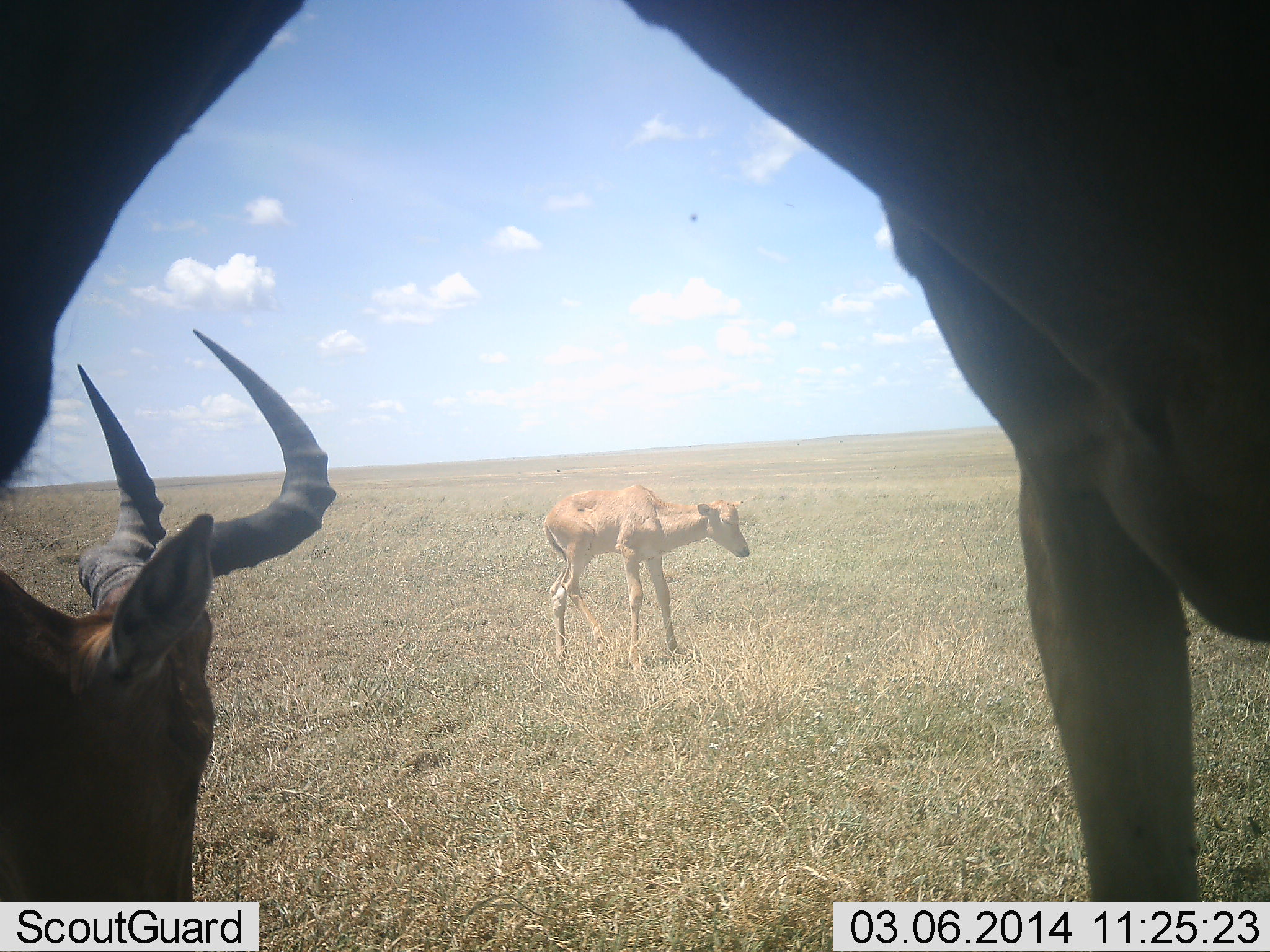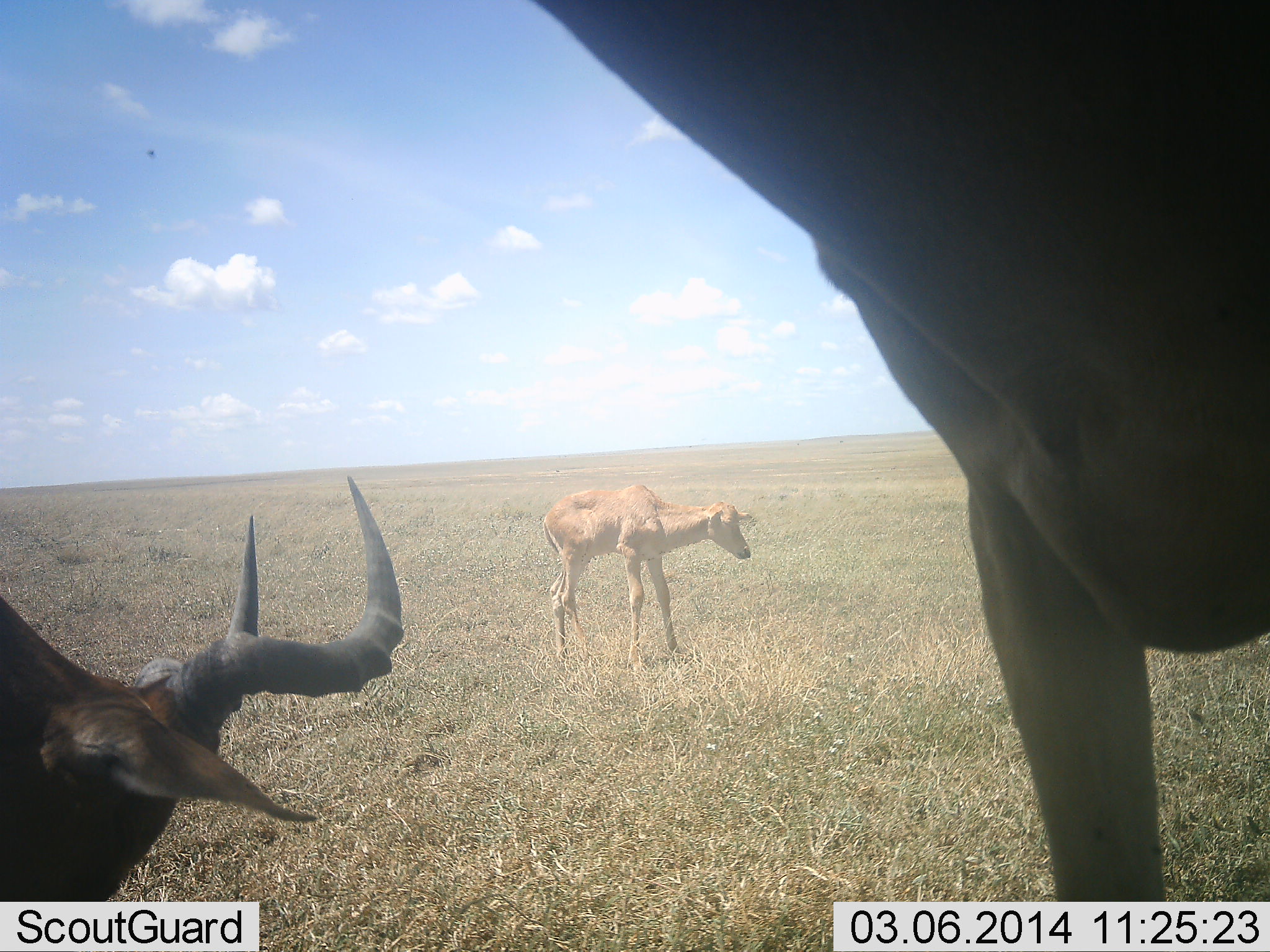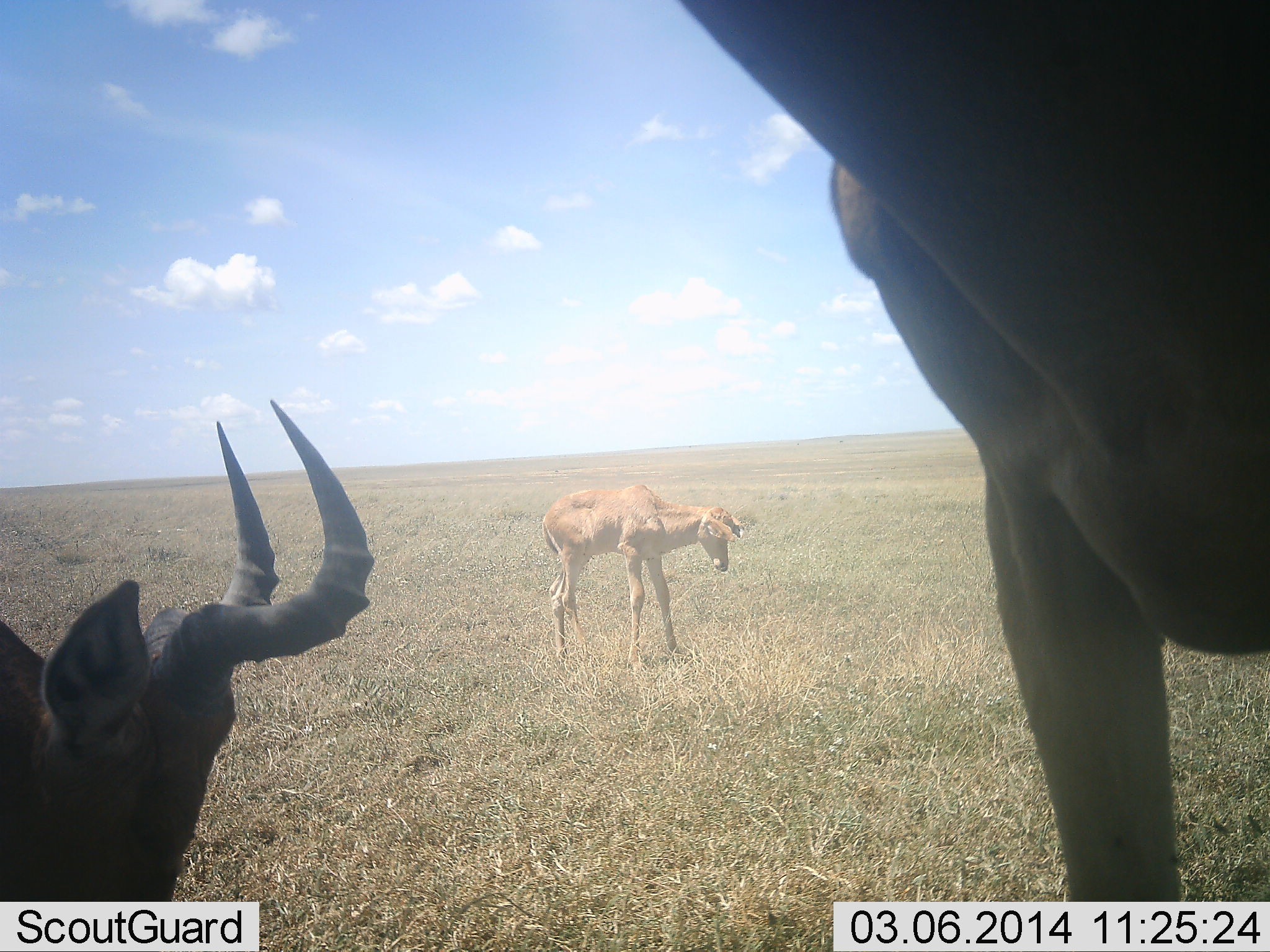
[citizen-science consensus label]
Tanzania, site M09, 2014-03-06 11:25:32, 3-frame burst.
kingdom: Animalia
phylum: Chordata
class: Mammalia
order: Artiodactyla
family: Bovidae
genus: Alcelaphus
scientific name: Alcelaphus buselaphus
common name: hartebeest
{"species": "hartebeest (Alcelaphus buselaphus)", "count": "3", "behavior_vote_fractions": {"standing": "60%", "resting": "20%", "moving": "0%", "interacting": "10%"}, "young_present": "80%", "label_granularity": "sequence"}